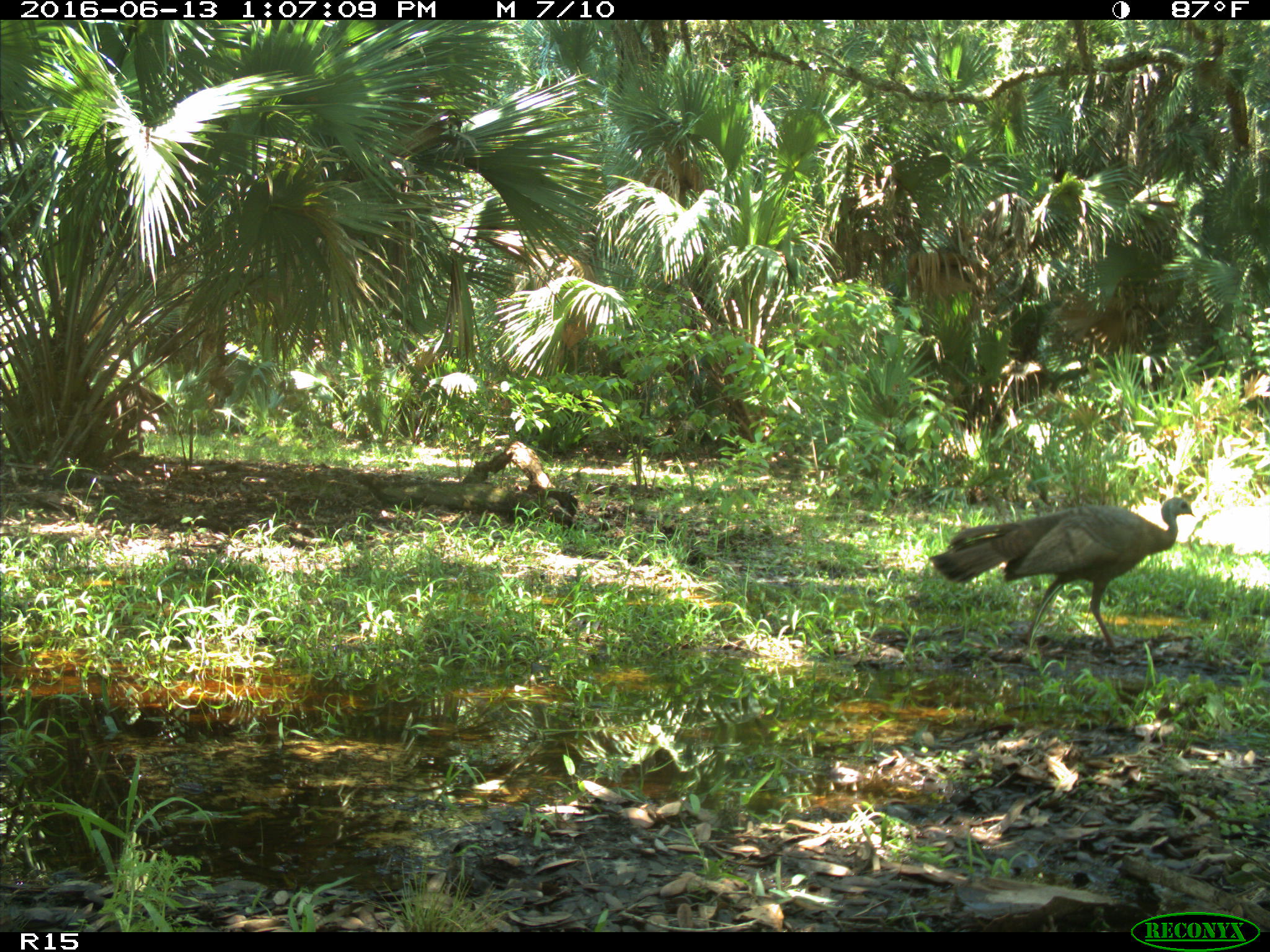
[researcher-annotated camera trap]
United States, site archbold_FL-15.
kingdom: Animalia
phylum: Chordata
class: Aves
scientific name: Aves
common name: birds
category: unidentified bird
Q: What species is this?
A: Unidentified bird (birds) (Aves).